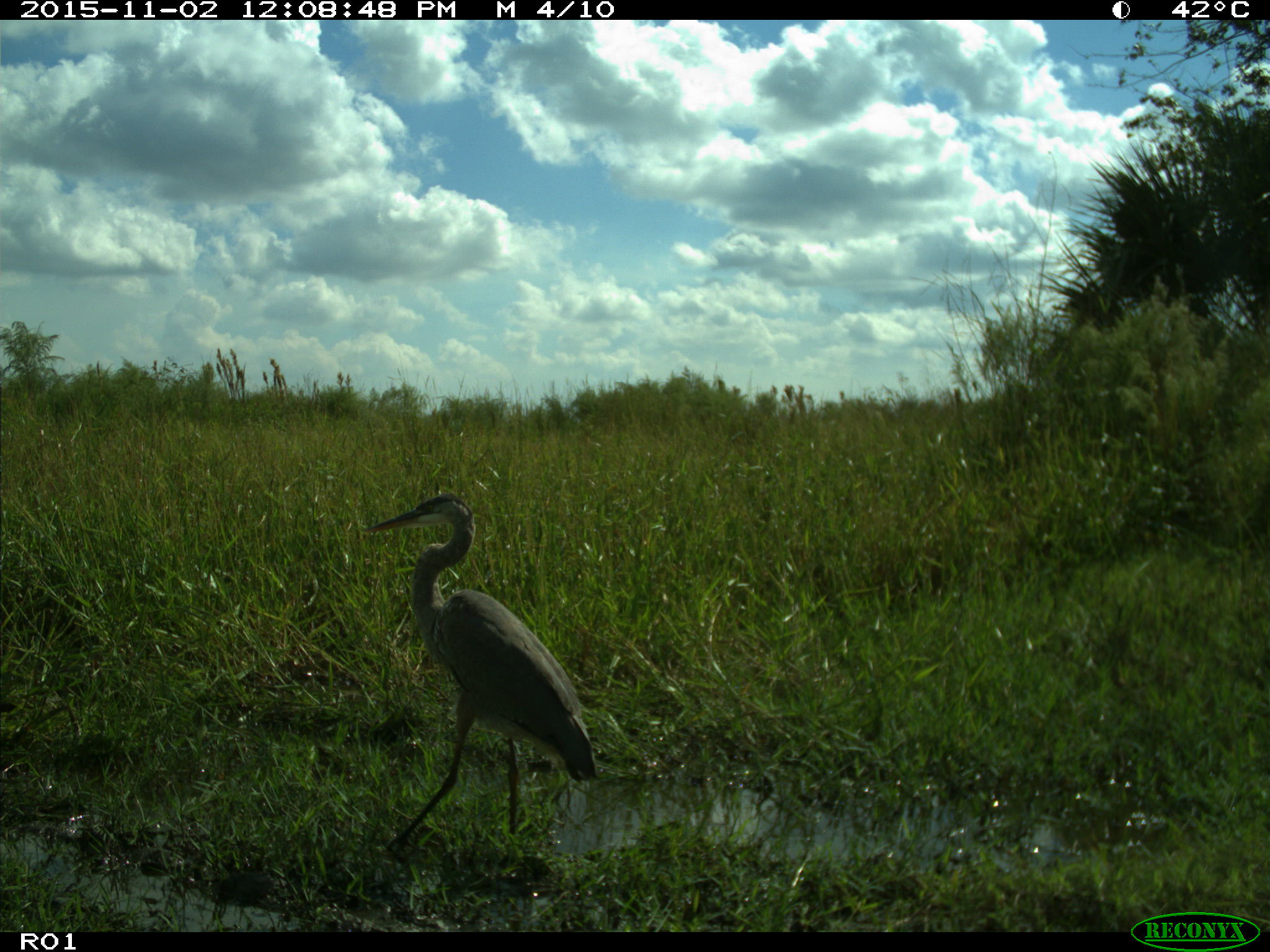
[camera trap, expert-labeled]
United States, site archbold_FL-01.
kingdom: Animalia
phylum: Chordata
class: Aves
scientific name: Aves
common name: birds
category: unidentified bird